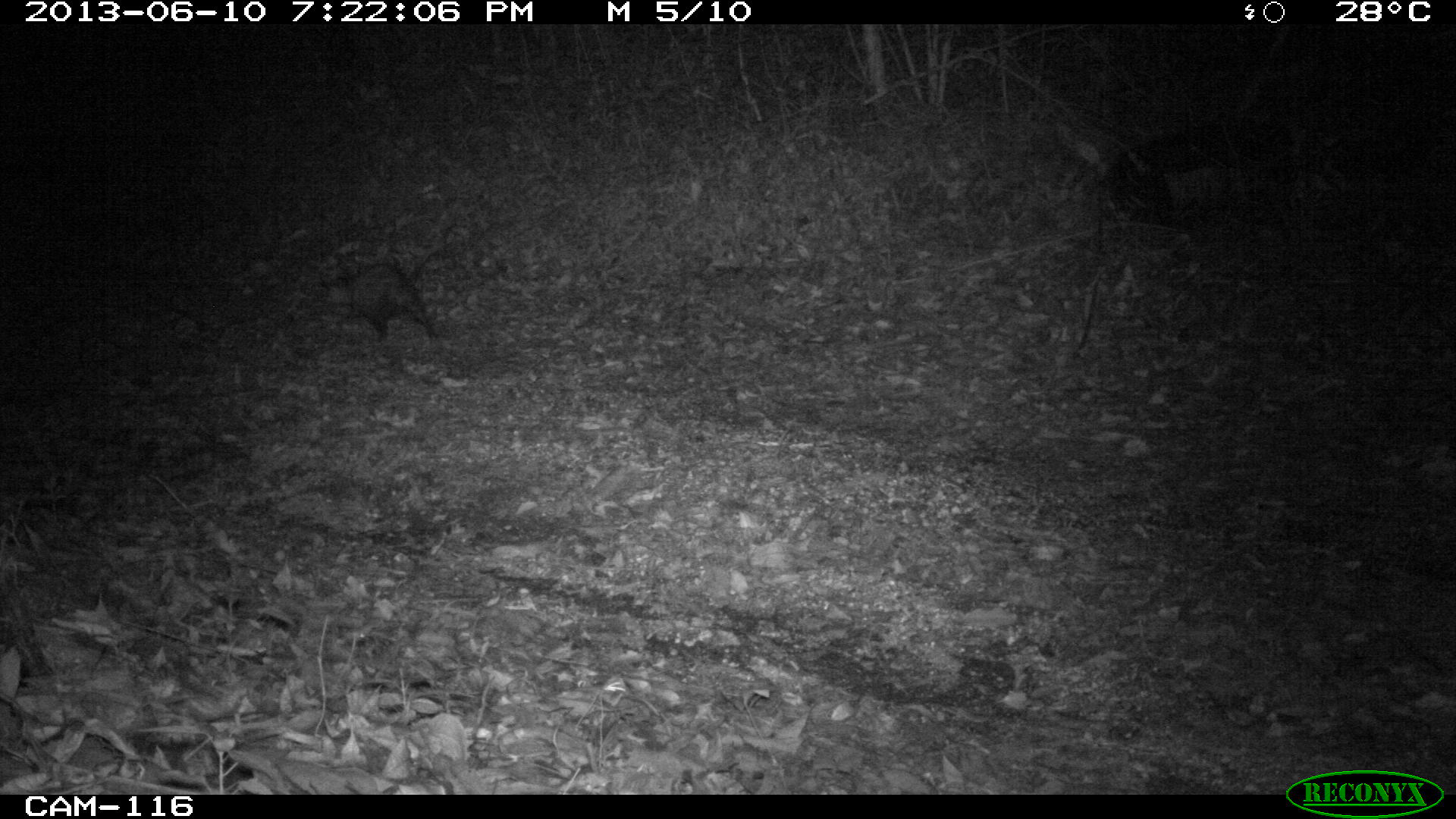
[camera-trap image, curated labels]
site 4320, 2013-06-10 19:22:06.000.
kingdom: Animalia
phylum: Chordata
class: Mammalia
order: Didelphimorphia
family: Didelphidae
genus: Didelphis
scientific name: Didelphis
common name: american opossums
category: didelphis sp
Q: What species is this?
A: Didelphis sp (american opossums) (Didelphis).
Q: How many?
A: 1.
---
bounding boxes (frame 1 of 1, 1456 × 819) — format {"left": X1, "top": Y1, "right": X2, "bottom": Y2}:
didelphis sp: {"left": 322, "top": 262, "right": 446, "bottom": 343}